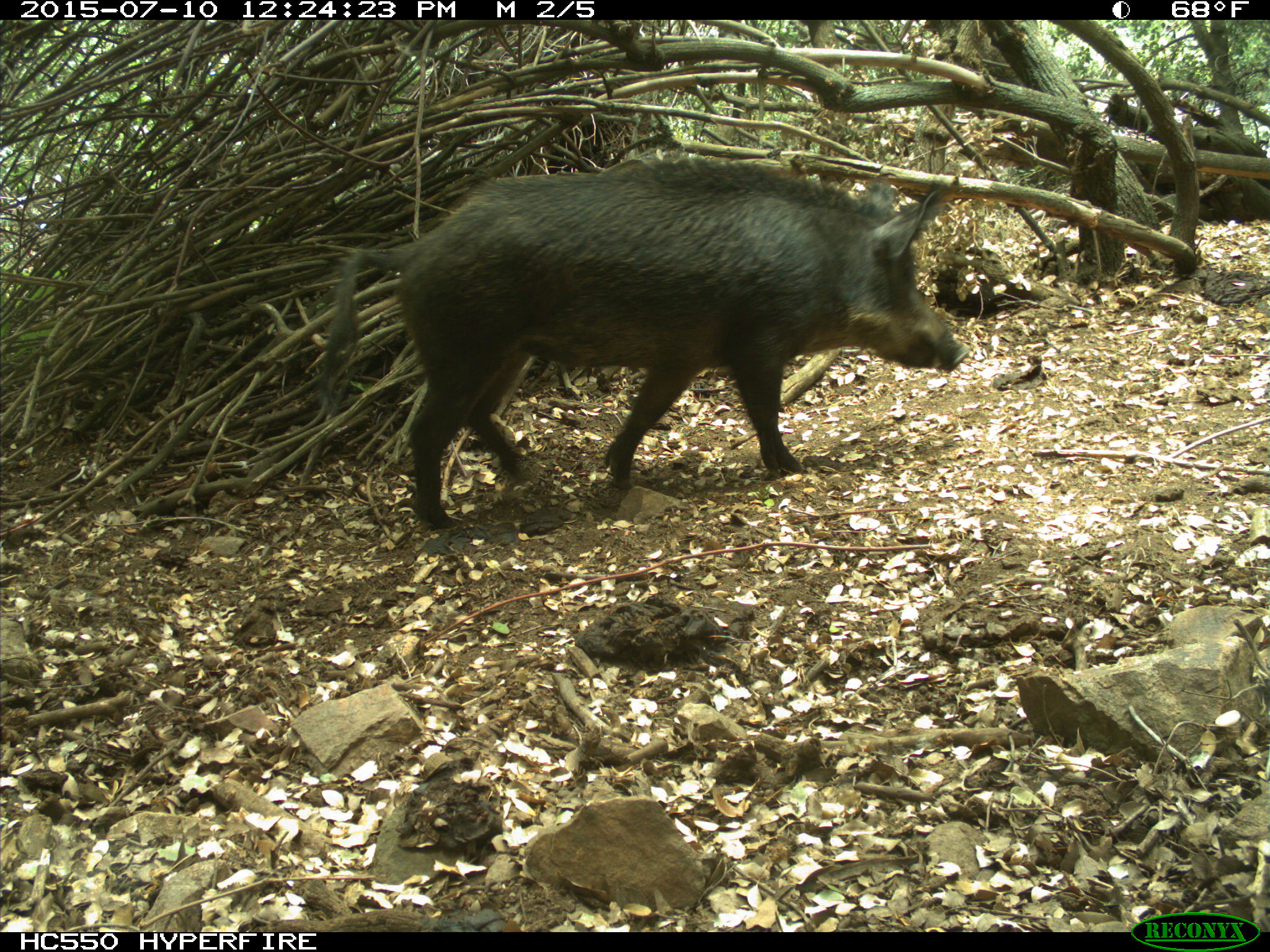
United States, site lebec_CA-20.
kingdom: Animalia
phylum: Chordata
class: Mammalia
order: Artiodactyla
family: Suidae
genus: Sus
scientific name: Sus scrofa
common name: wild boar